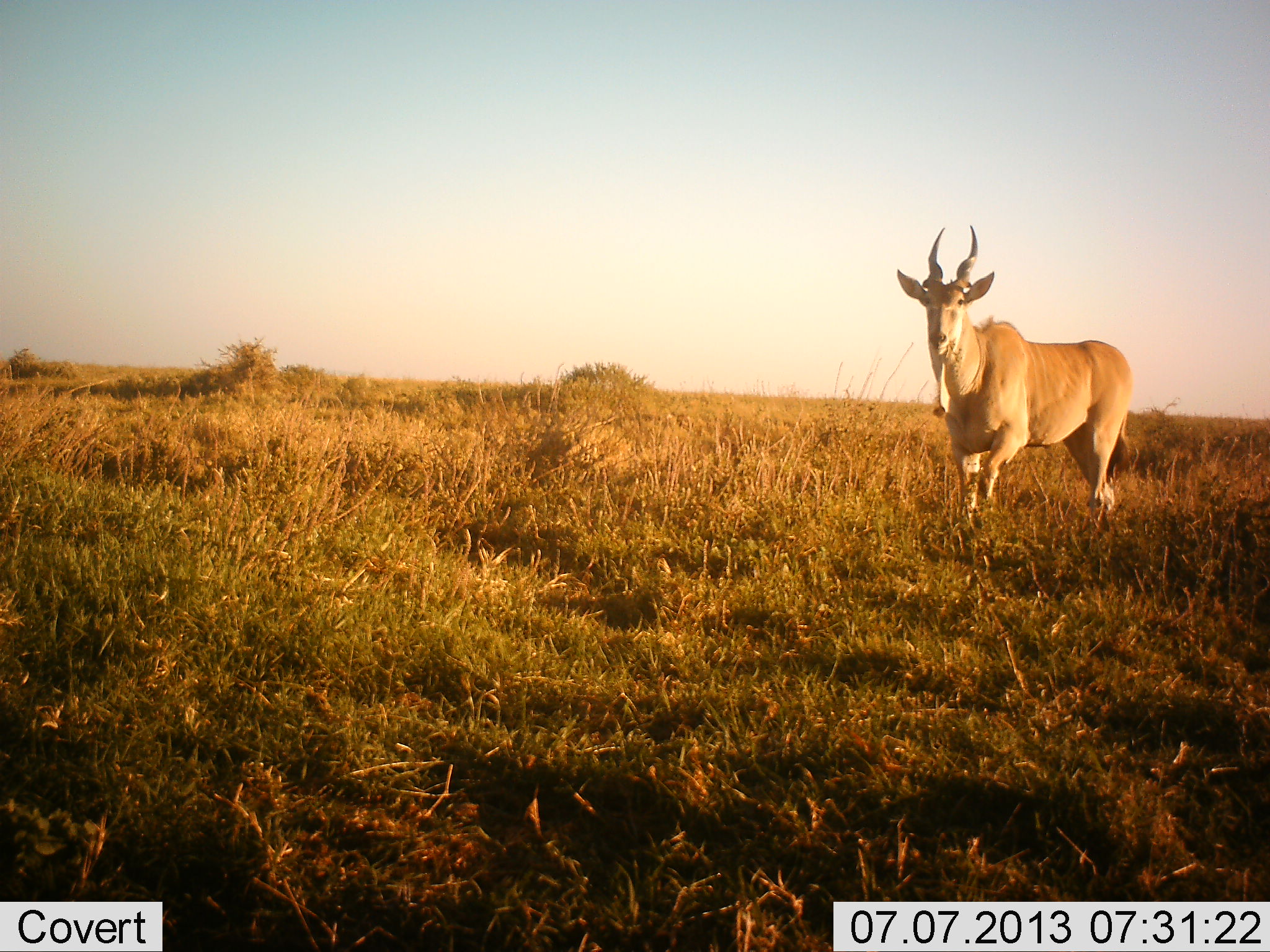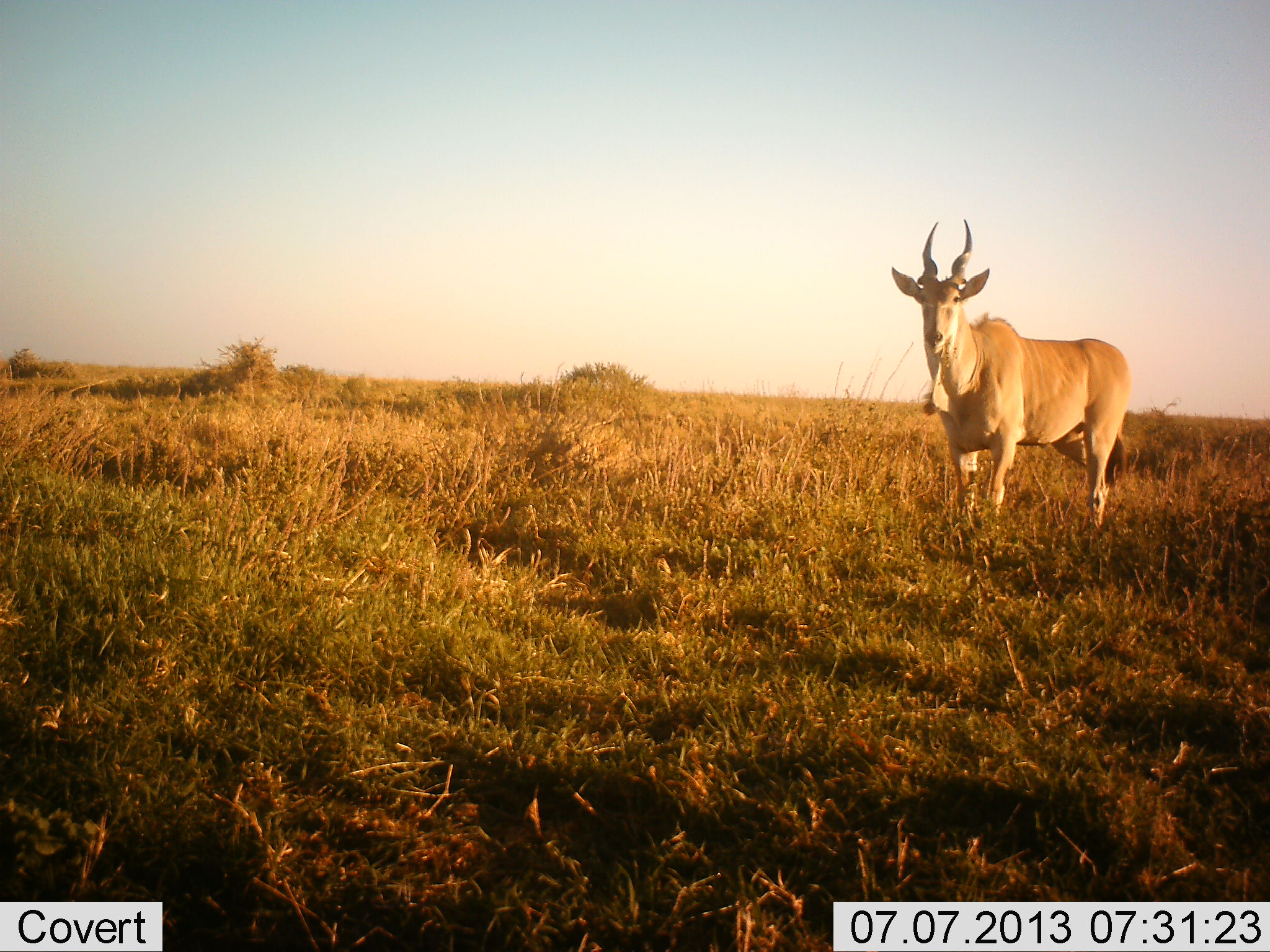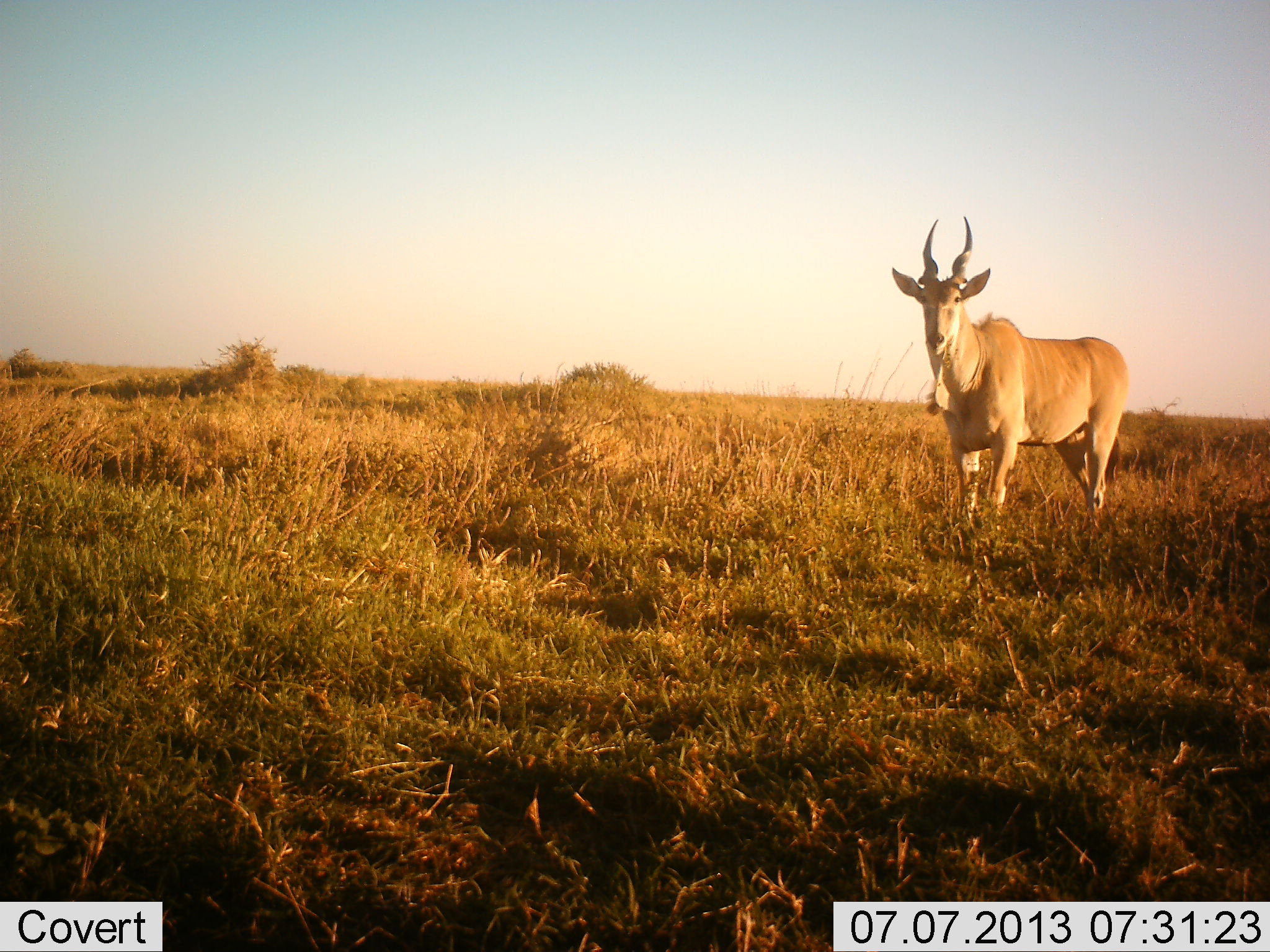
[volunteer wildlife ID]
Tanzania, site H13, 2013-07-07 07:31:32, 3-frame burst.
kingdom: Animalia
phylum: Chordata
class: Mammalia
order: Artiodactyla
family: Bovidae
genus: Tragelaphus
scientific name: Tragelaphus oryx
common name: eland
Eland (Tragelaphus oryx), count 1. Behavior (volunteer vote fractions): standing 89%, resting 0%, moving 11%, interacting 0%. Young present (vote fraction): 0%. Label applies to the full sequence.